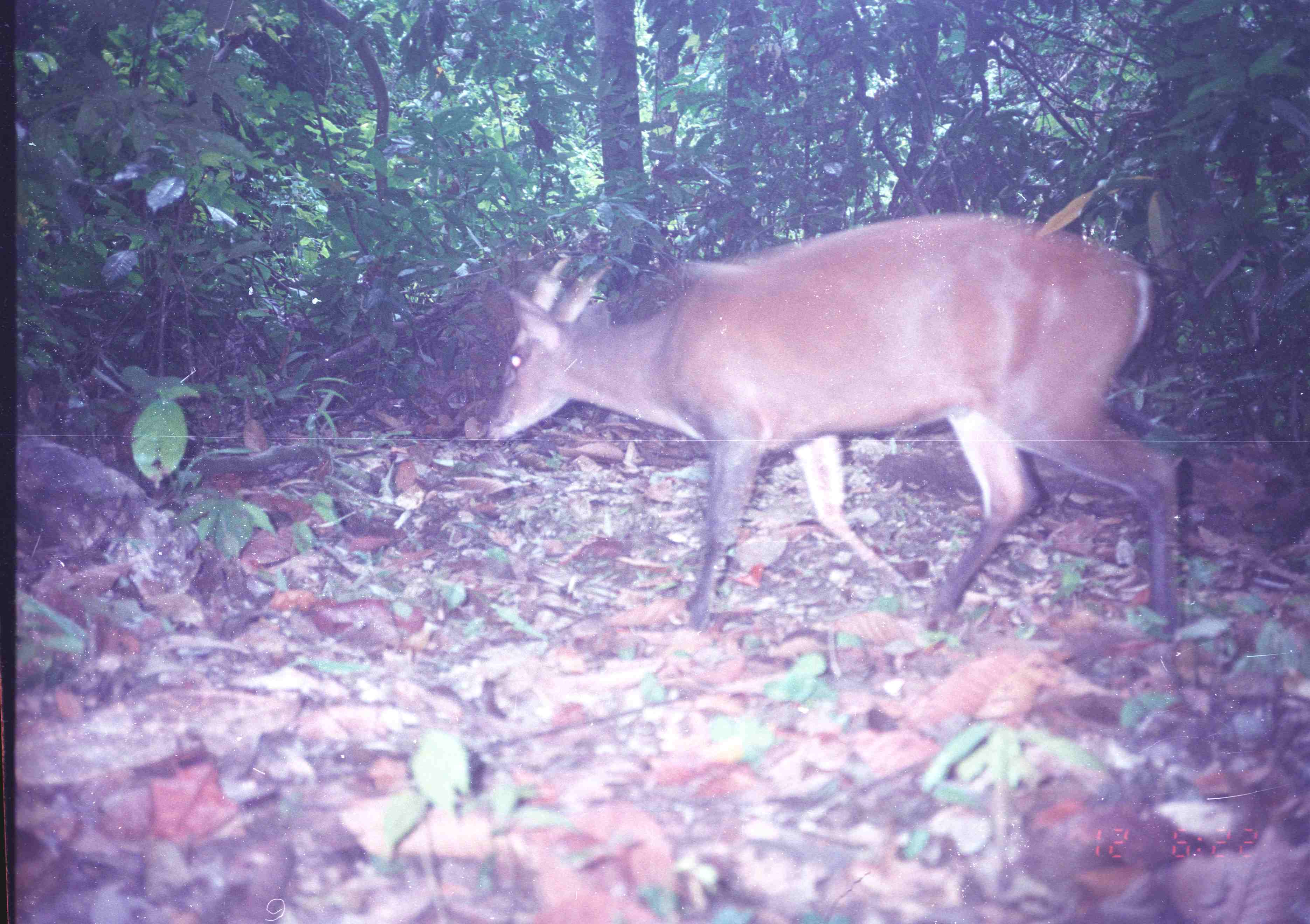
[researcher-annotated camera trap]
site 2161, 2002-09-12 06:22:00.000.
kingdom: Animalia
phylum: Chordata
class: Mammalia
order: Artiodactyla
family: Cervidae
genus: Muntiacus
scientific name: Muntiacus muntjak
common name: southern red muntjac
Muntiacus muntjak (southern red muntjac), count 1.